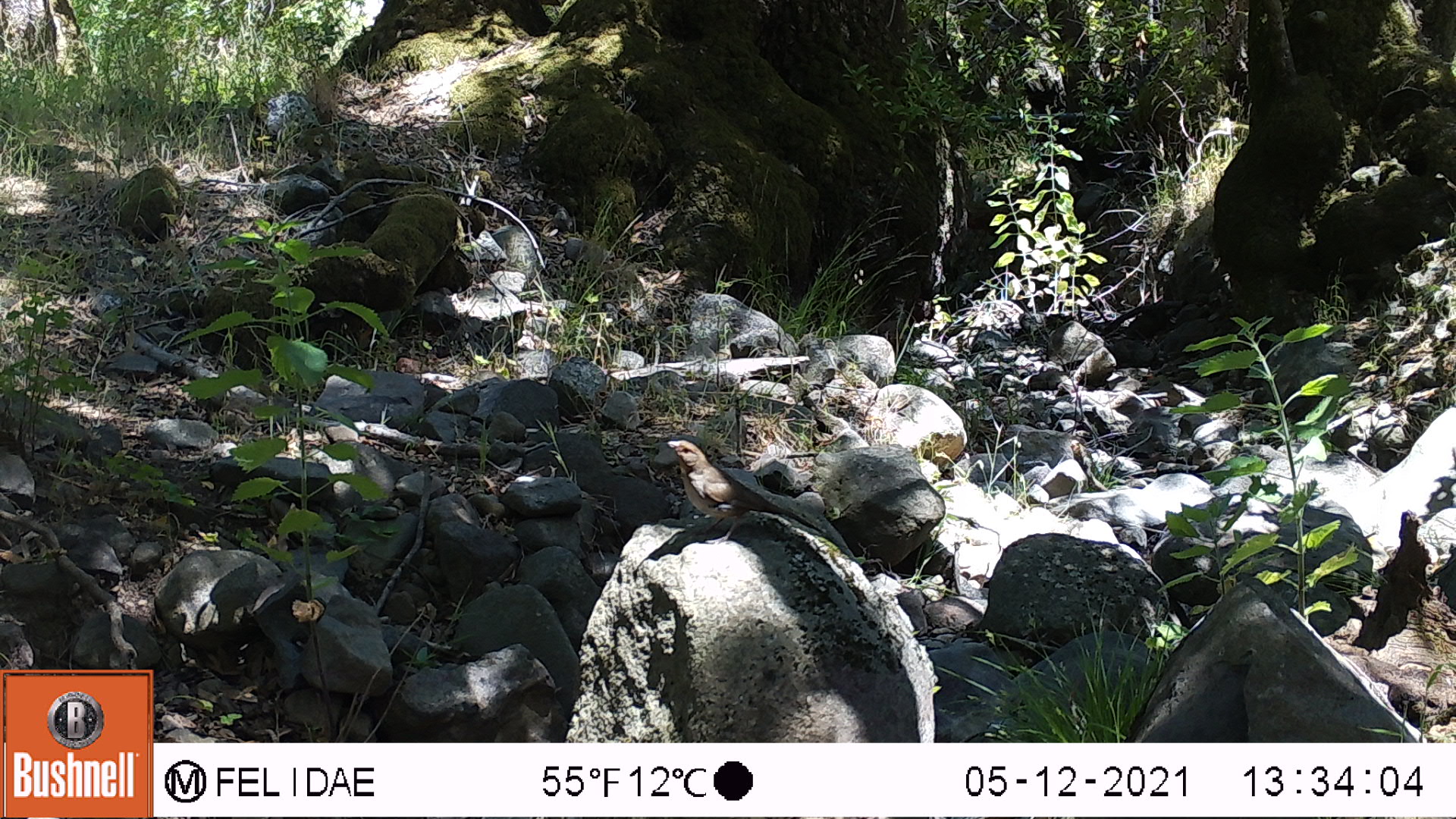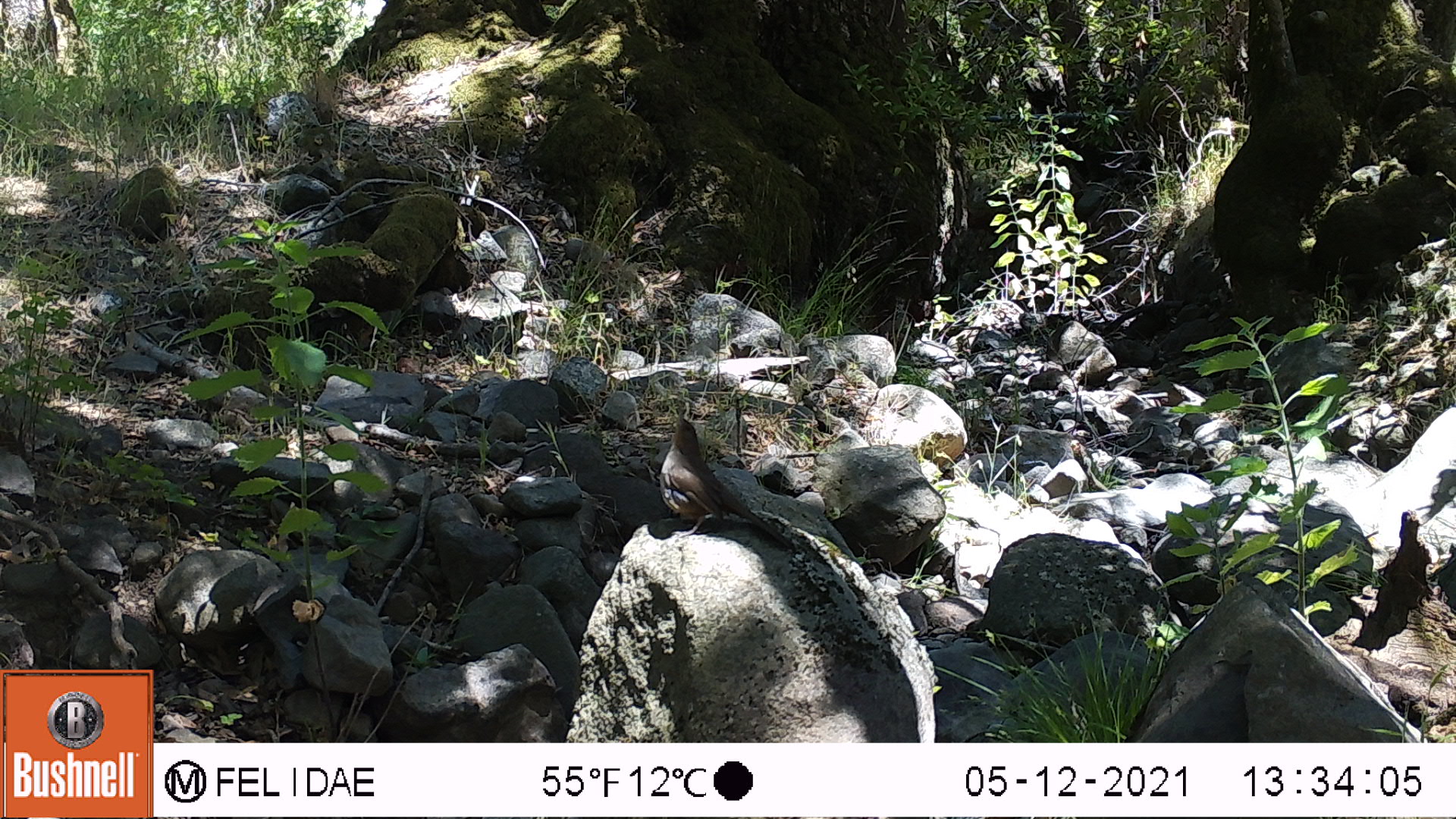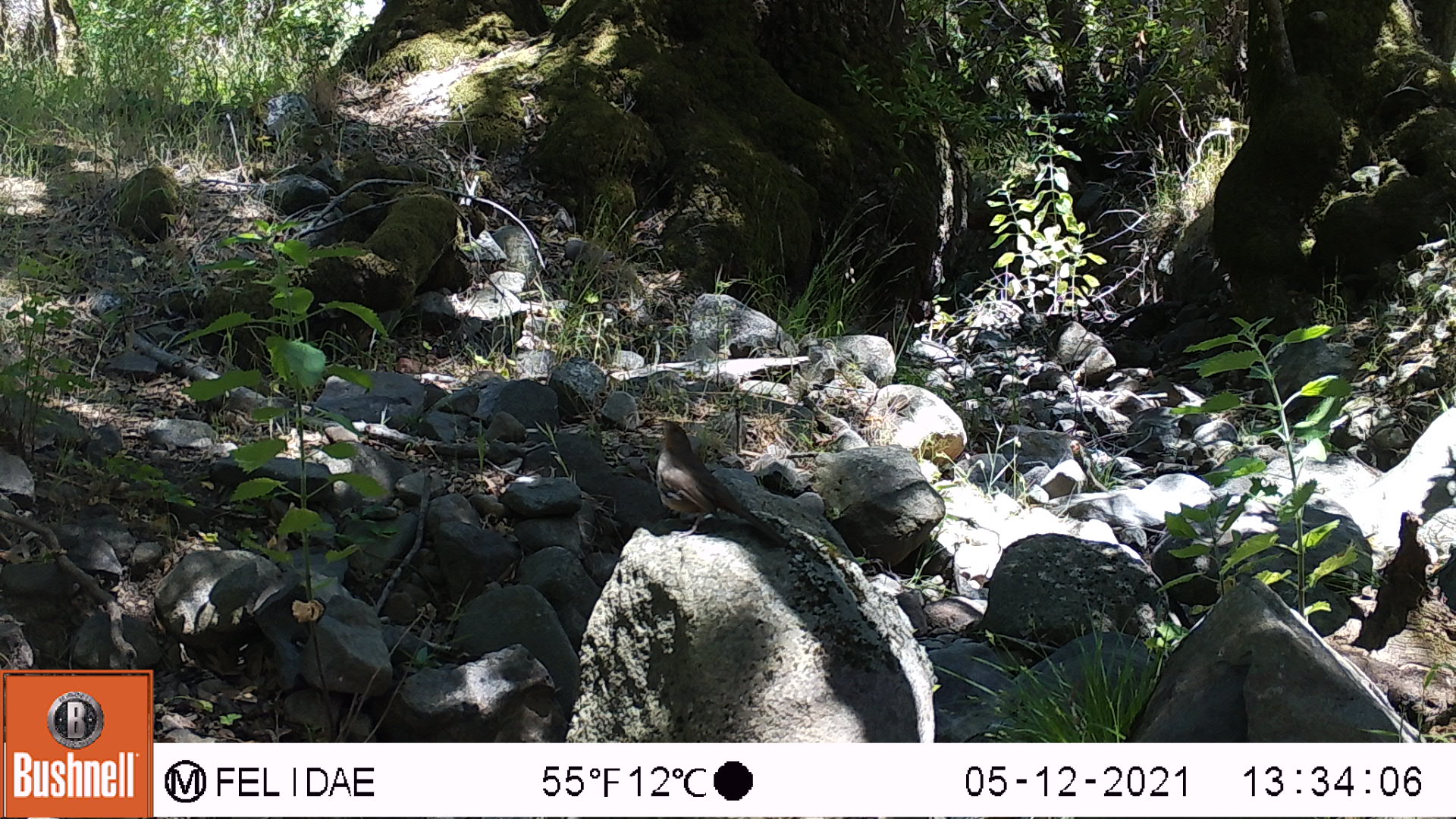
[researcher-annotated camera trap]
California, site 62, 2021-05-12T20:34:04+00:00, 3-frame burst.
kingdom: Animalia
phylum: Chordata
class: Aves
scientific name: Aves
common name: bird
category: unknown bird